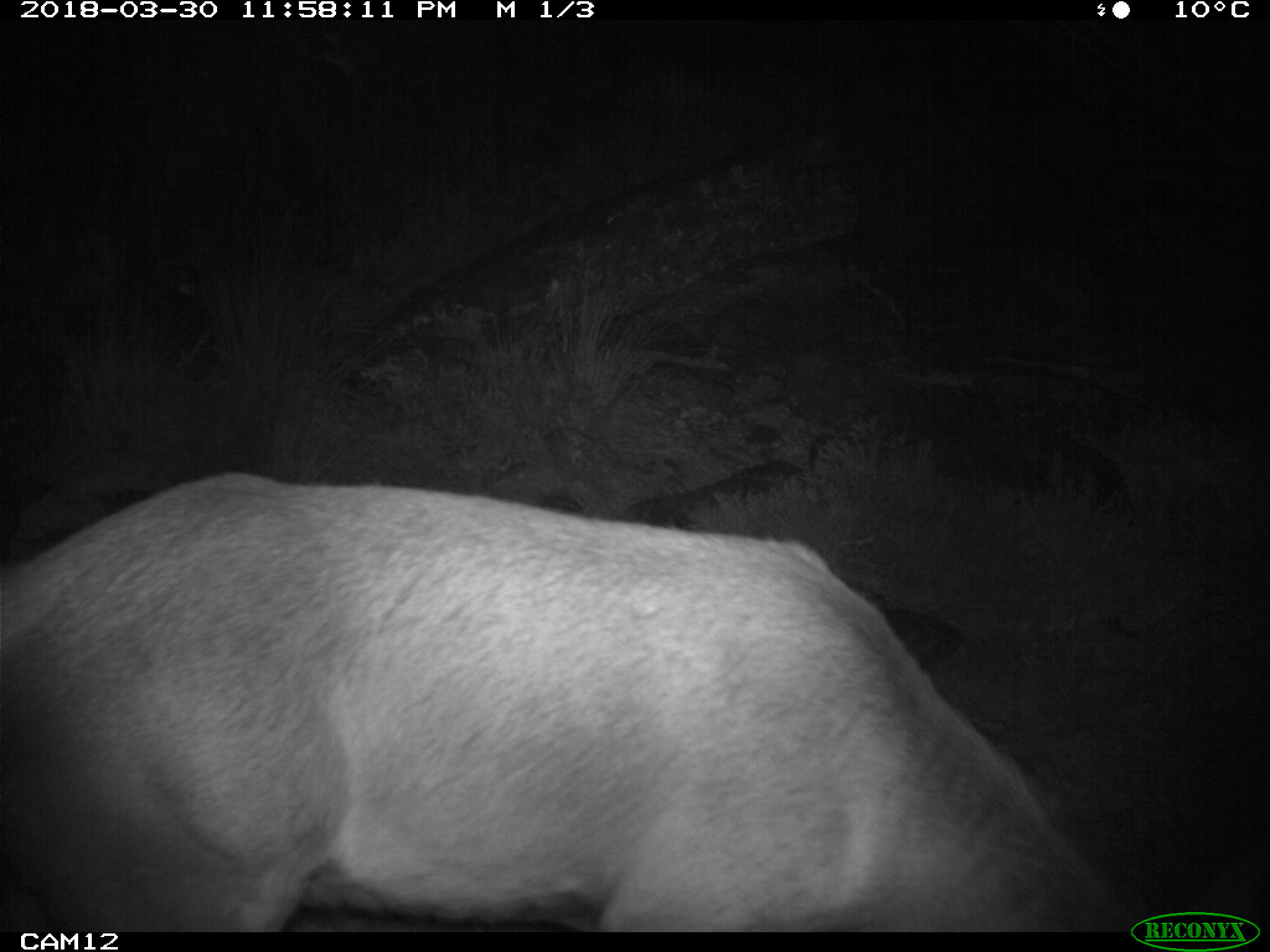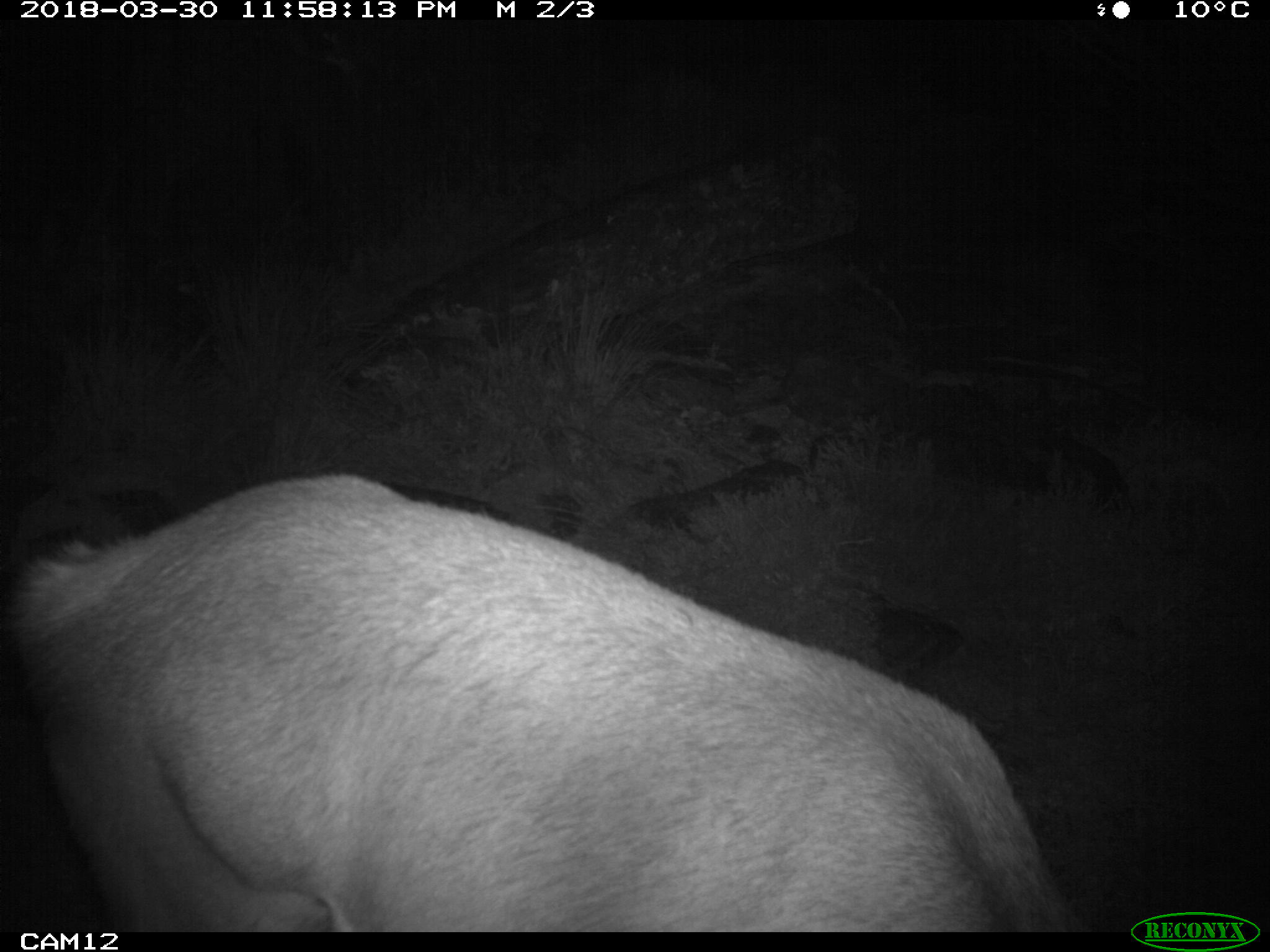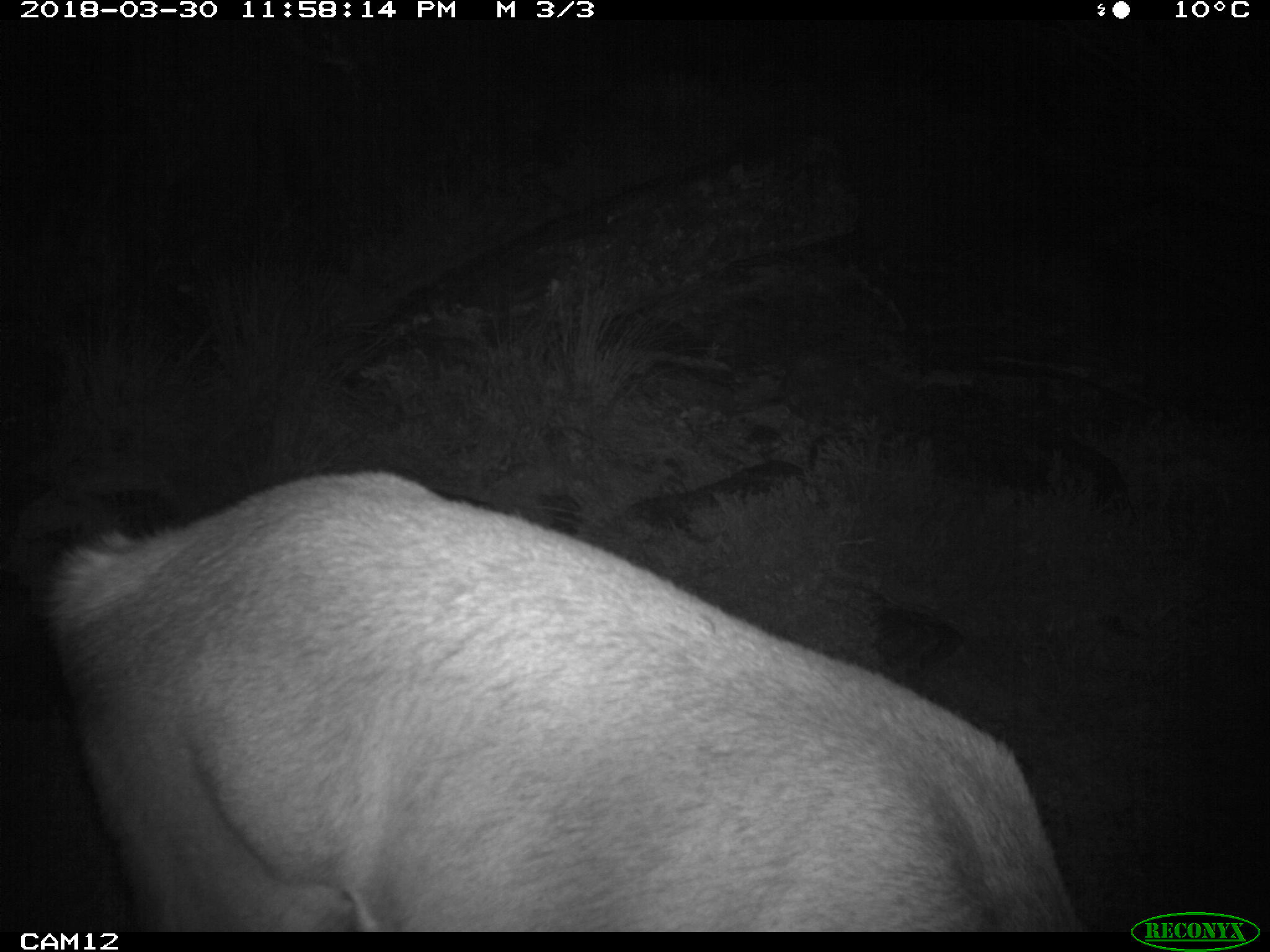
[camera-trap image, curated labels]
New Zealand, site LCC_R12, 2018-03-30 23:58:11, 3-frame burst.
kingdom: Animalia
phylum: Chordata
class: Mammalia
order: Artiodactyla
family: Cervidae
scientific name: Cervidae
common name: deer